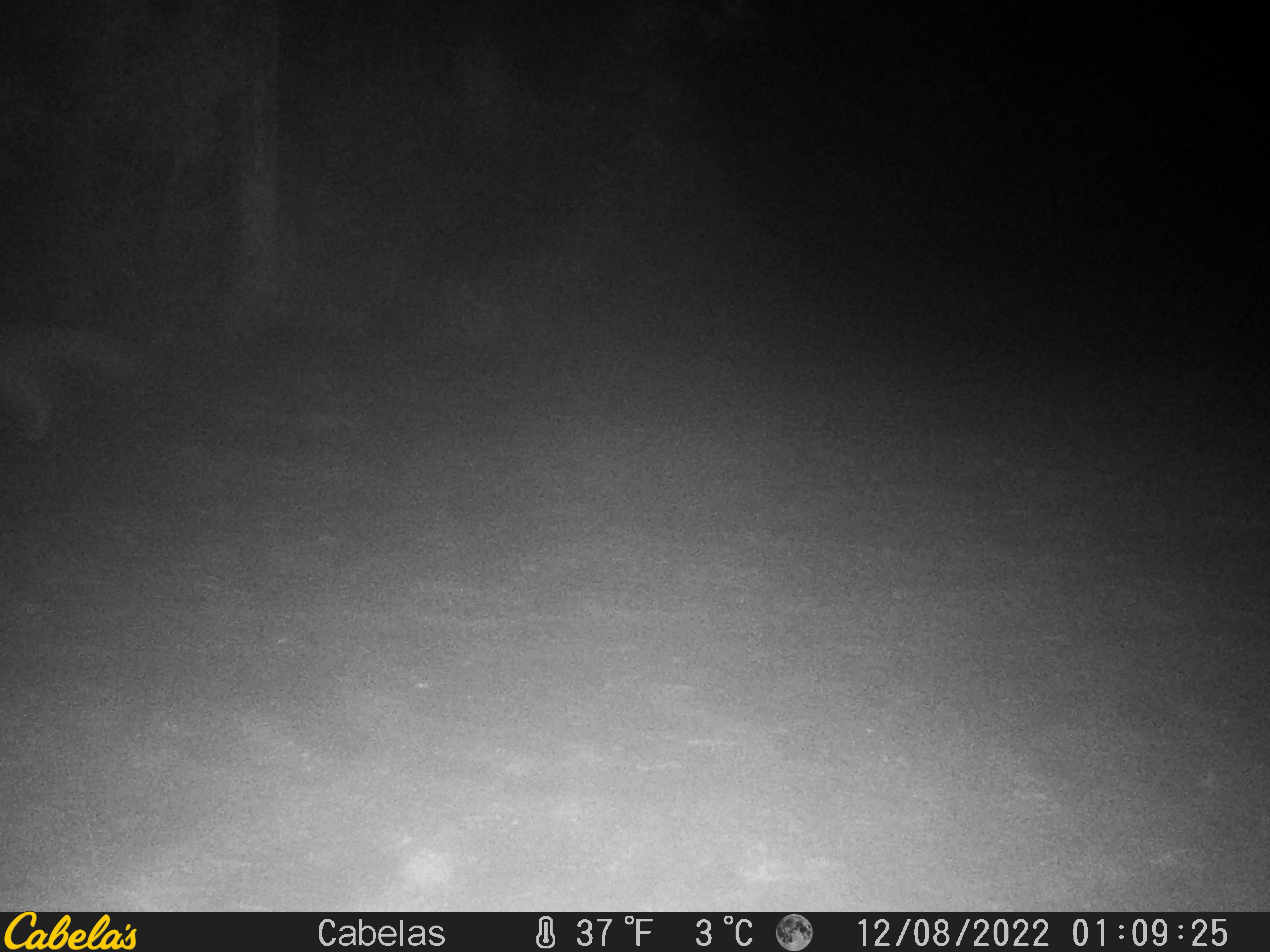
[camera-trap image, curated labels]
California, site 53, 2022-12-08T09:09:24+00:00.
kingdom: Animalia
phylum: Chordata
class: Mammalia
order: Carnivora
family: Canidae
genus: Urocyon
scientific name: Urocyon cinereoargenteus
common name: gray fox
Gray fox (Urocyon cinereoargenteus).